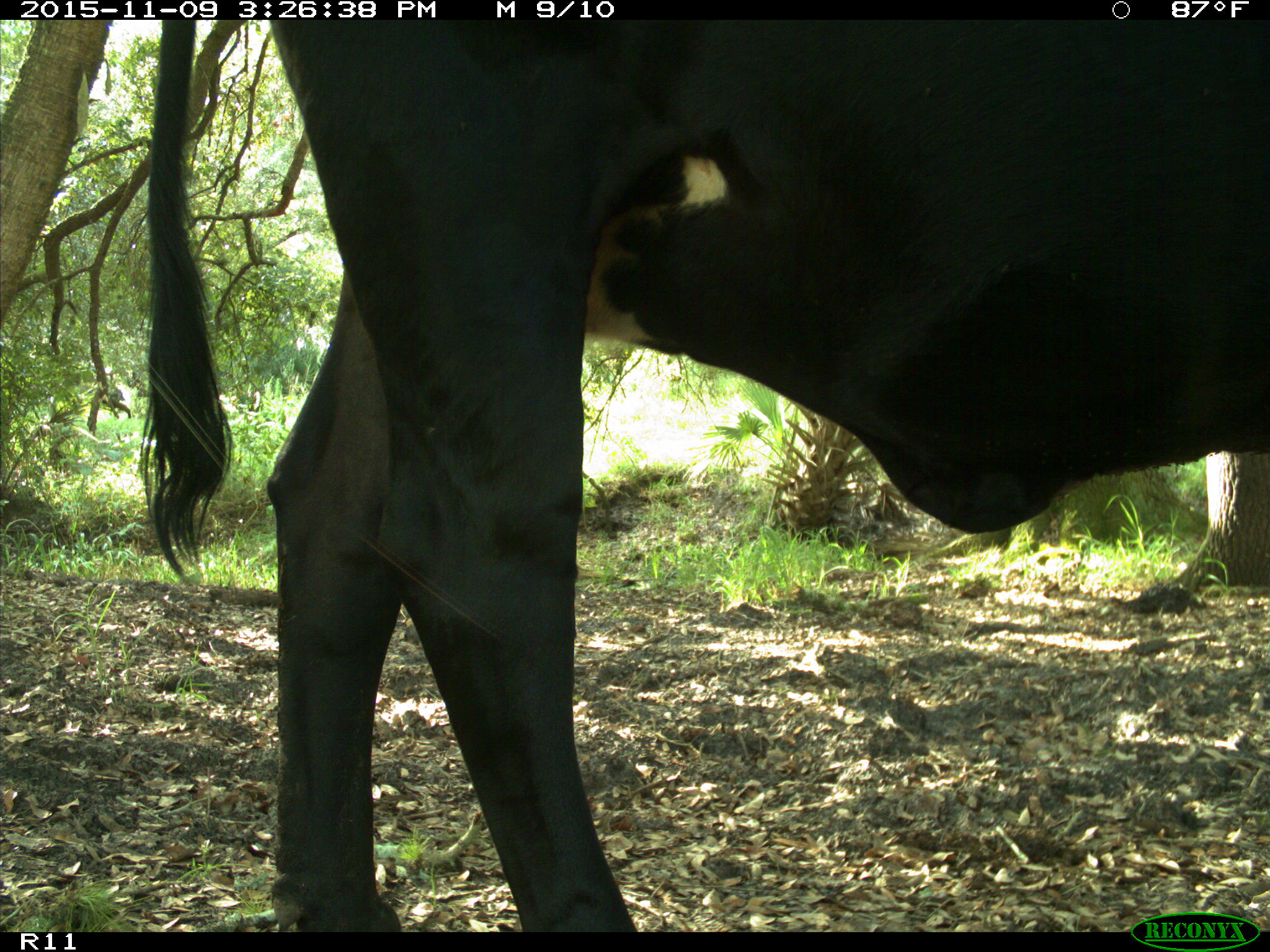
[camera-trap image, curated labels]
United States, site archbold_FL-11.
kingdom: Animalia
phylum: Chordata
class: Mammalia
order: Artiodactyla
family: Bovidae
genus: Bos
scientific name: Bos taurus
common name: domestic cow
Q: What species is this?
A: Bos taurus (domestic cow).